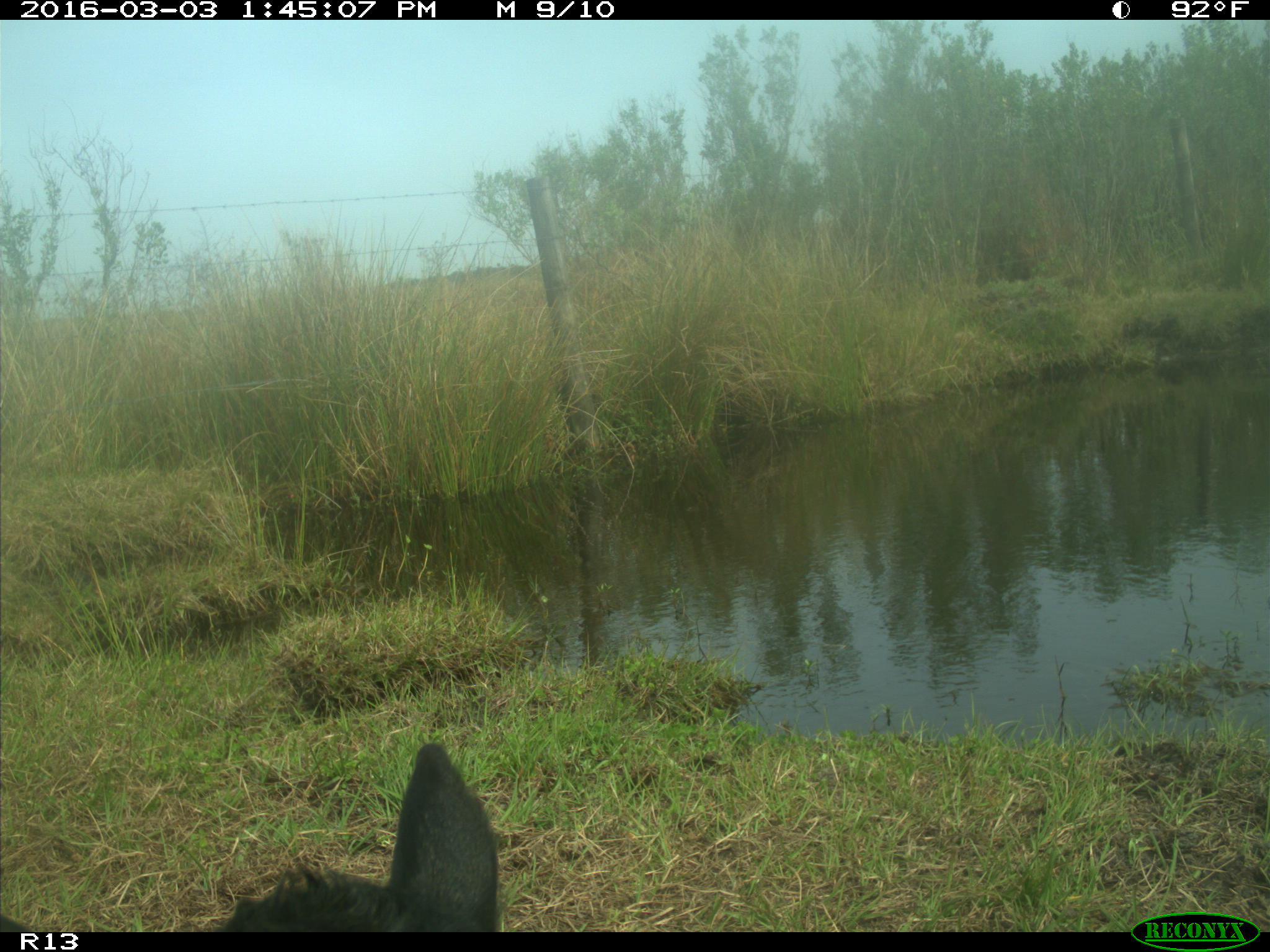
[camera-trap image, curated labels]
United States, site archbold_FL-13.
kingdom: Animalia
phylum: Chordata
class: Mammalia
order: Artiodactyla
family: Bovidae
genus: Bos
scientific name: Bos taurus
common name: domestic cow